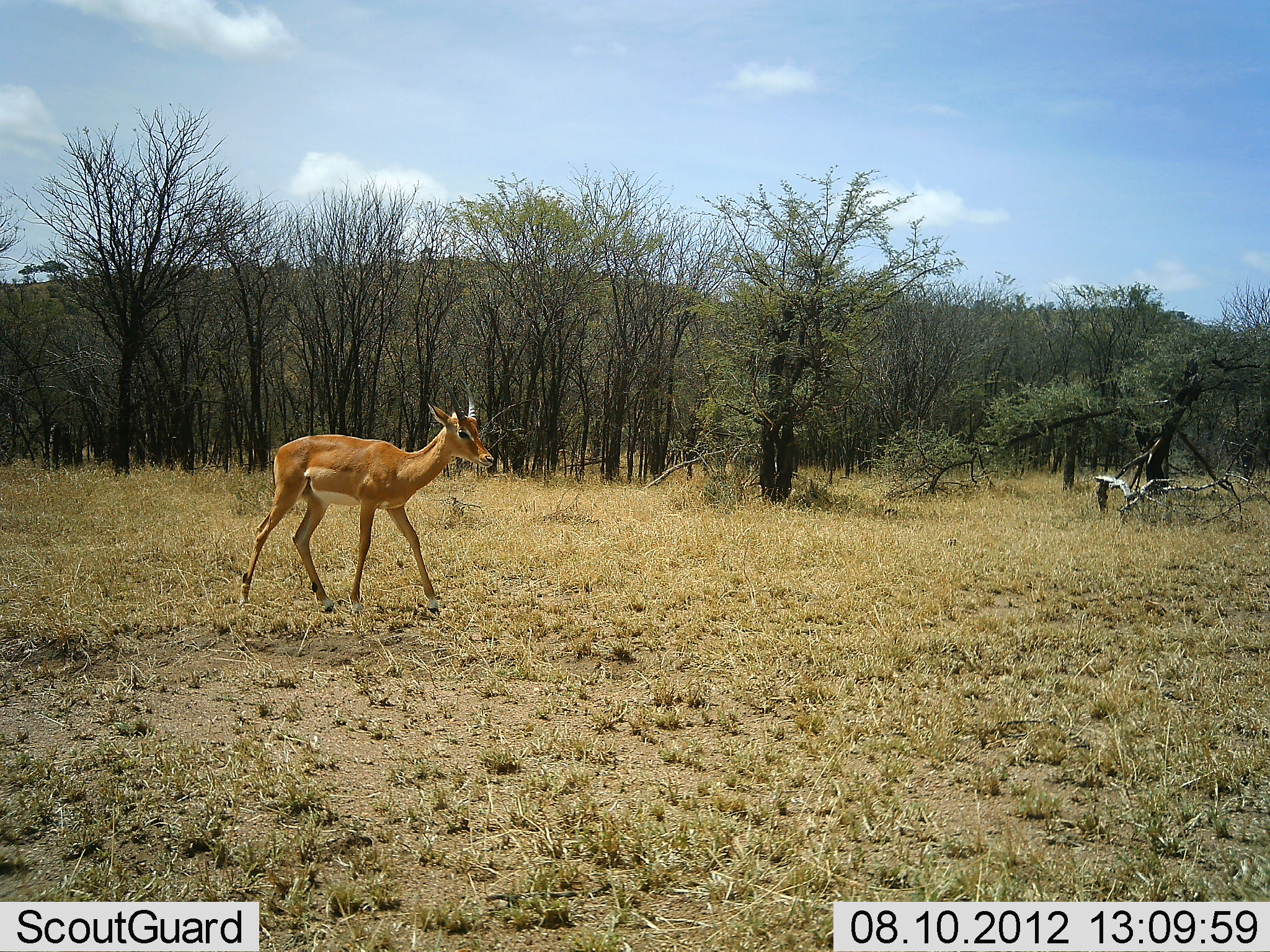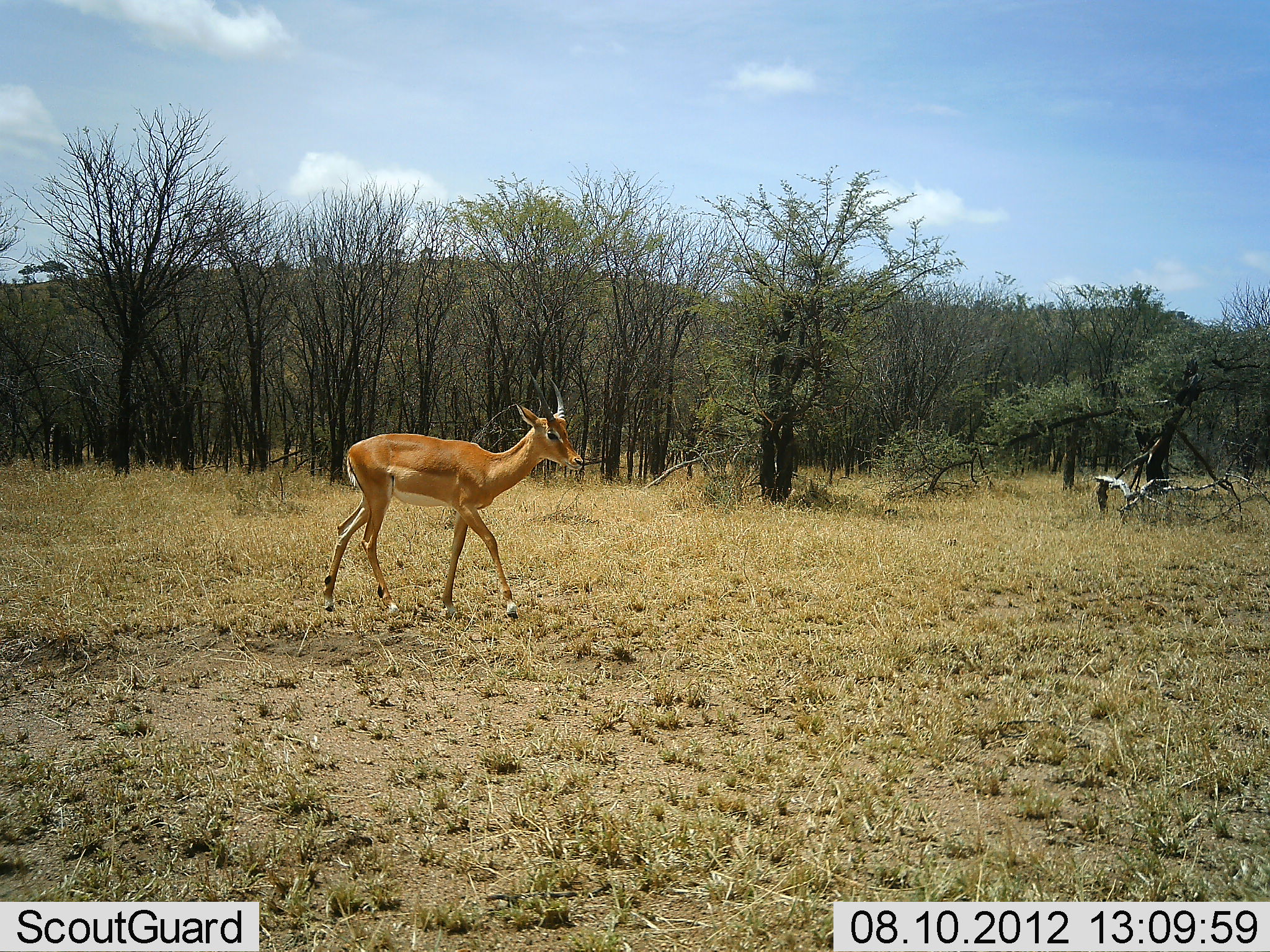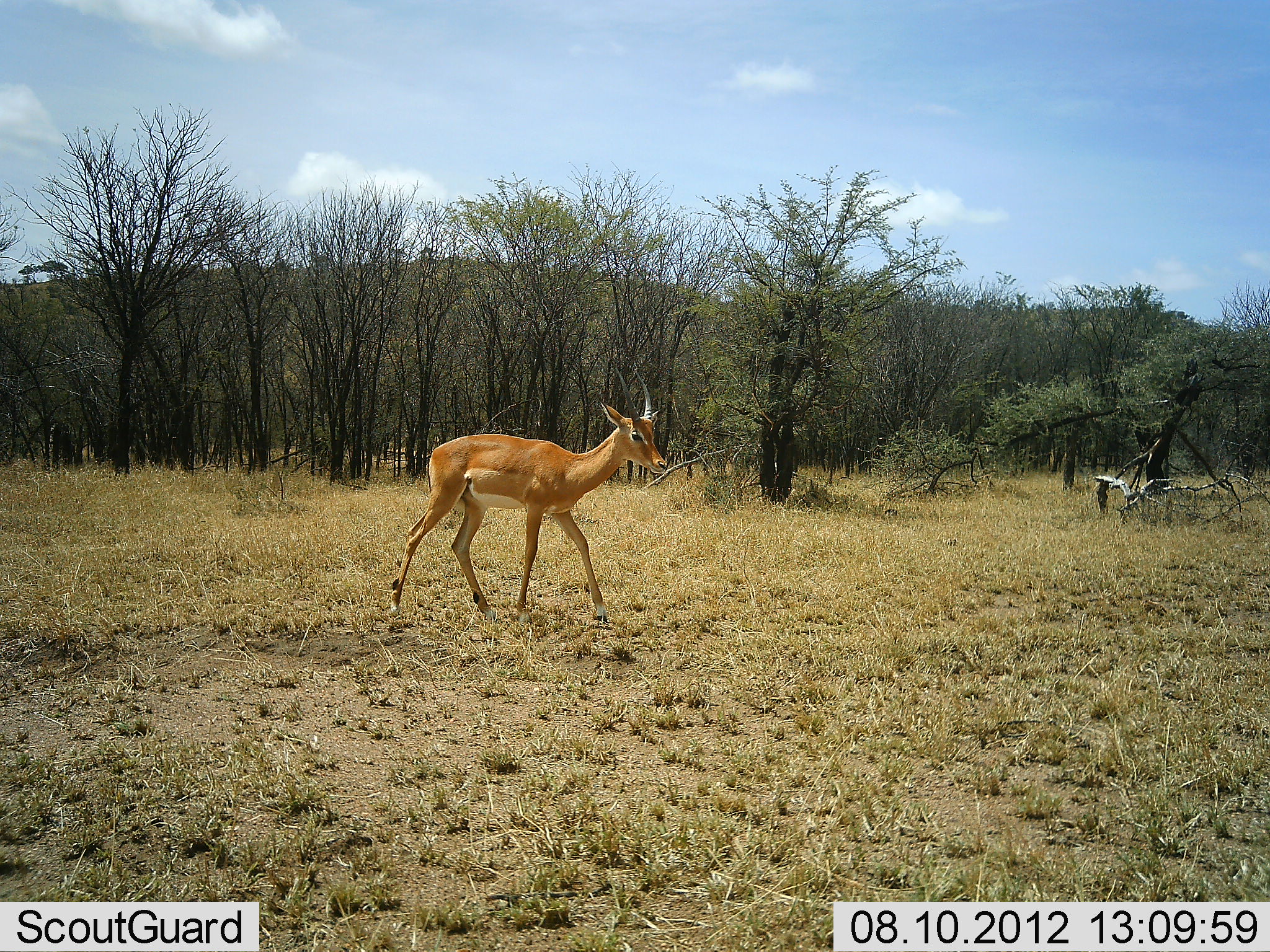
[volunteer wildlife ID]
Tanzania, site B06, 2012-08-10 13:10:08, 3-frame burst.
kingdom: Animalia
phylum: Chordata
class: Mammalia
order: Artiodactyla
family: Bovidae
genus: Aepyceros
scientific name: Aepyceros melampus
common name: impala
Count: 1.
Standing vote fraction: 0%.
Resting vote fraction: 0%.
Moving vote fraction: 100%.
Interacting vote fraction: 0%.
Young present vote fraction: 0%.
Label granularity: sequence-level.